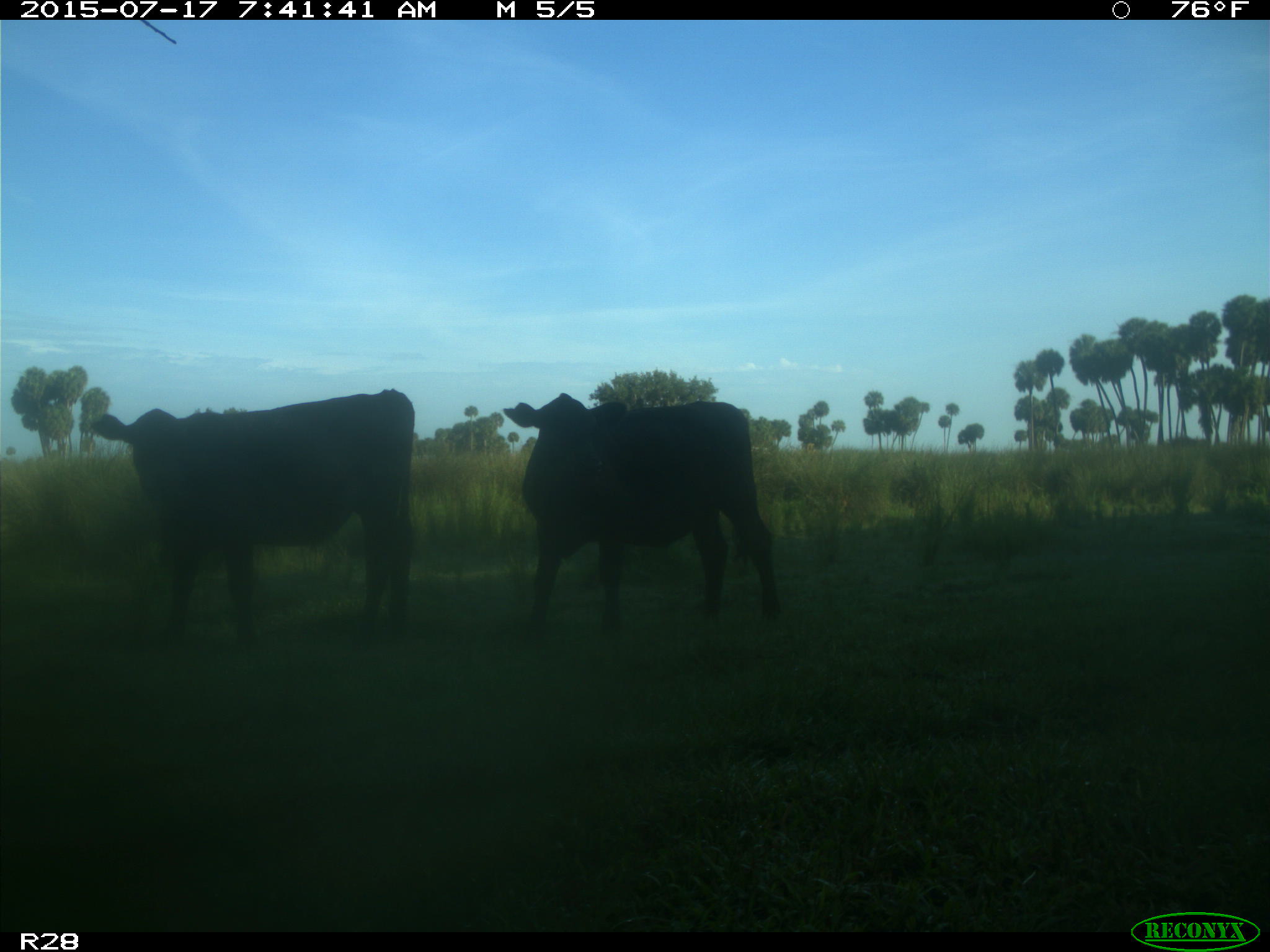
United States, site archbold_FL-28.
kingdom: Animalia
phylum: Chordata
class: Mammalia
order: Artiodactyla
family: Bovidae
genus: Bos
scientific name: Bos taurus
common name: domestic cow